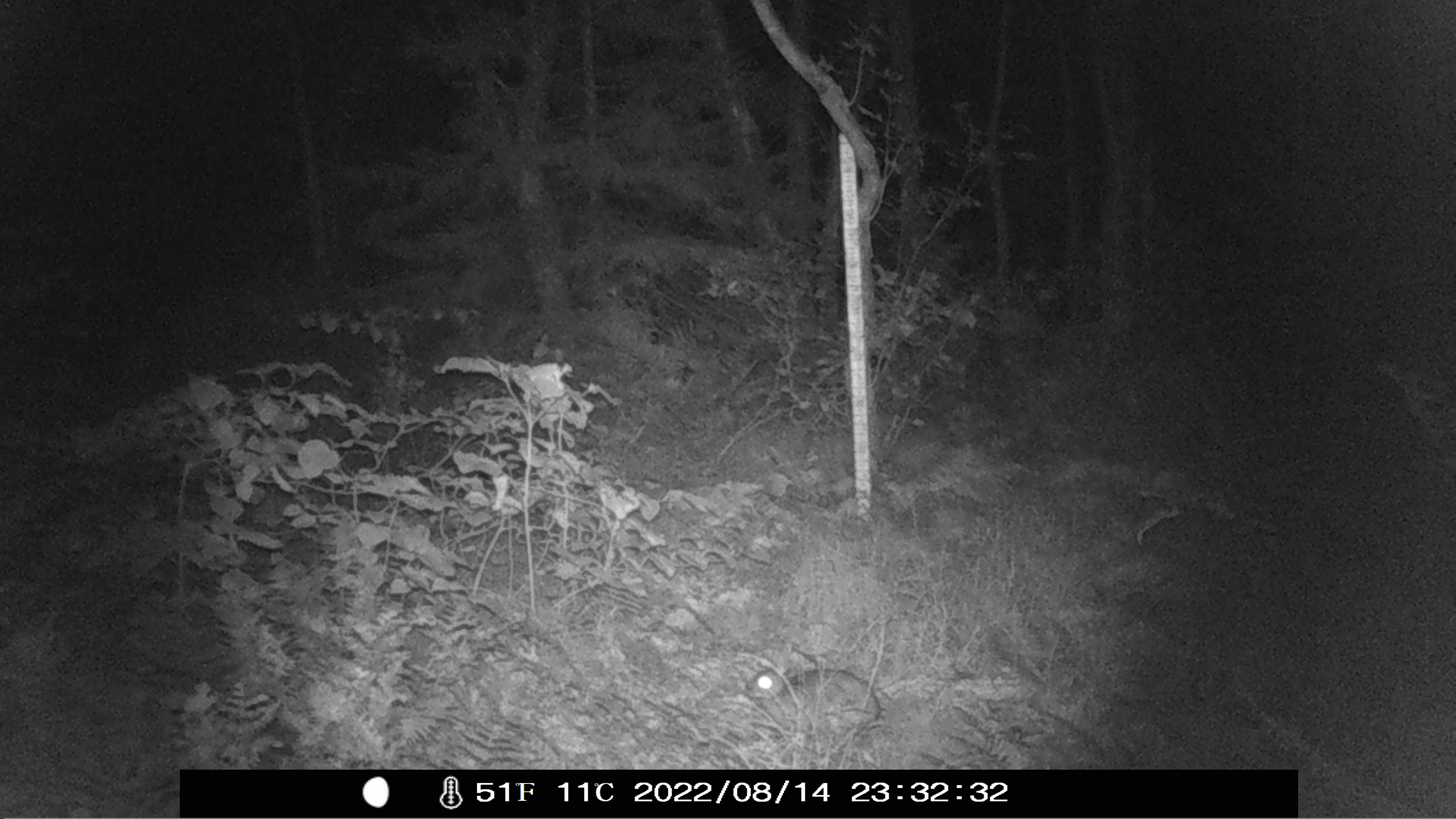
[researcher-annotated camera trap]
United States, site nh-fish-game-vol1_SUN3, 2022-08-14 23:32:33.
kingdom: Animalia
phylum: Chordata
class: Mammalia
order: Lagomorpha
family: Leporidae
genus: Sylvilagus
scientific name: Sylvilagus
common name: cottontail rabbit